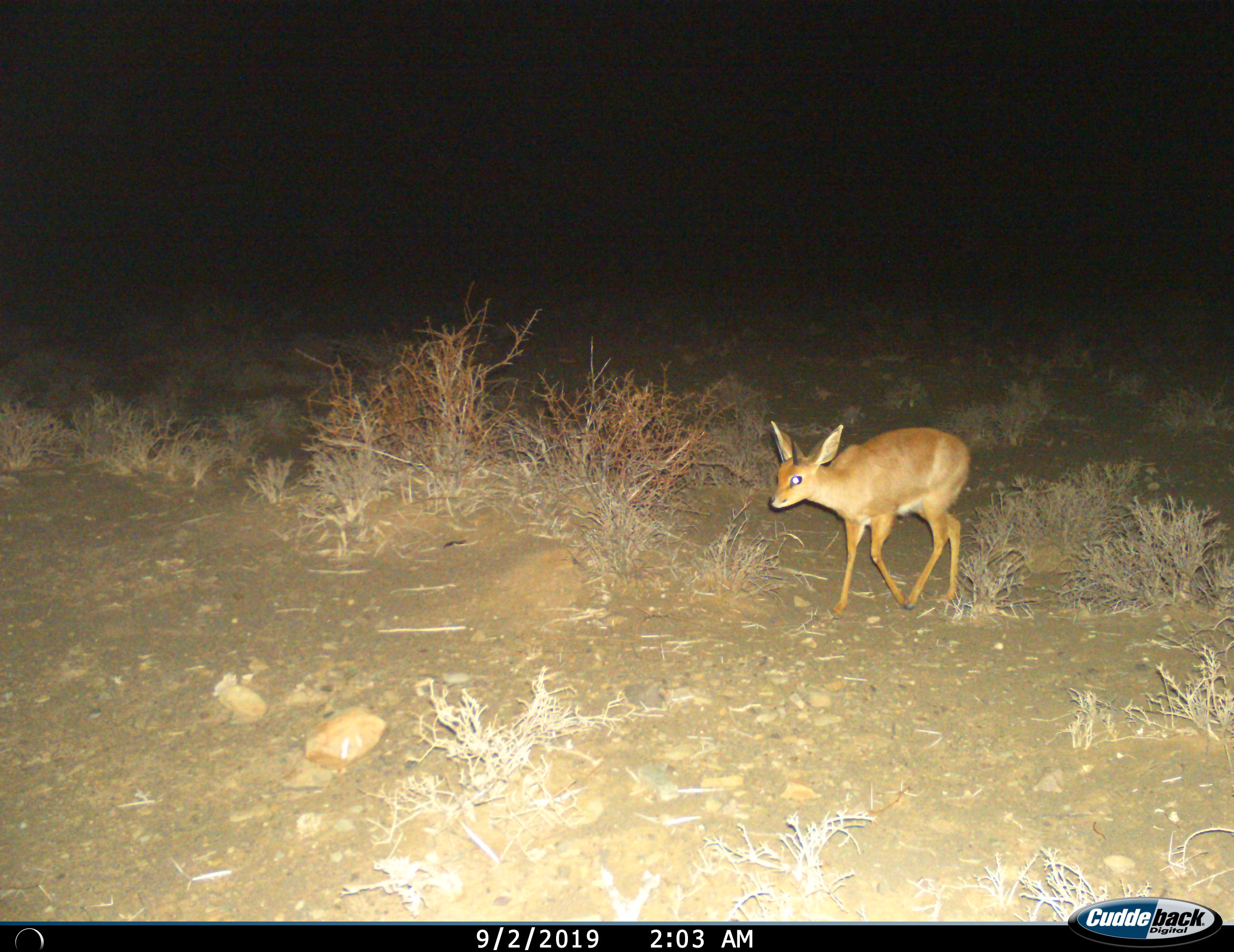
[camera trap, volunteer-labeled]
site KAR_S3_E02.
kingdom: Animalia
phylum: Chordata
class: Mammalia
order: Artiodactyla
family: Bovidae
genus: Raphicerus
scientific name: Raphicerus campestris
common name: steenbok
Steenbok (Raphicerus campestris), count 1. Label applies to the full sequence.